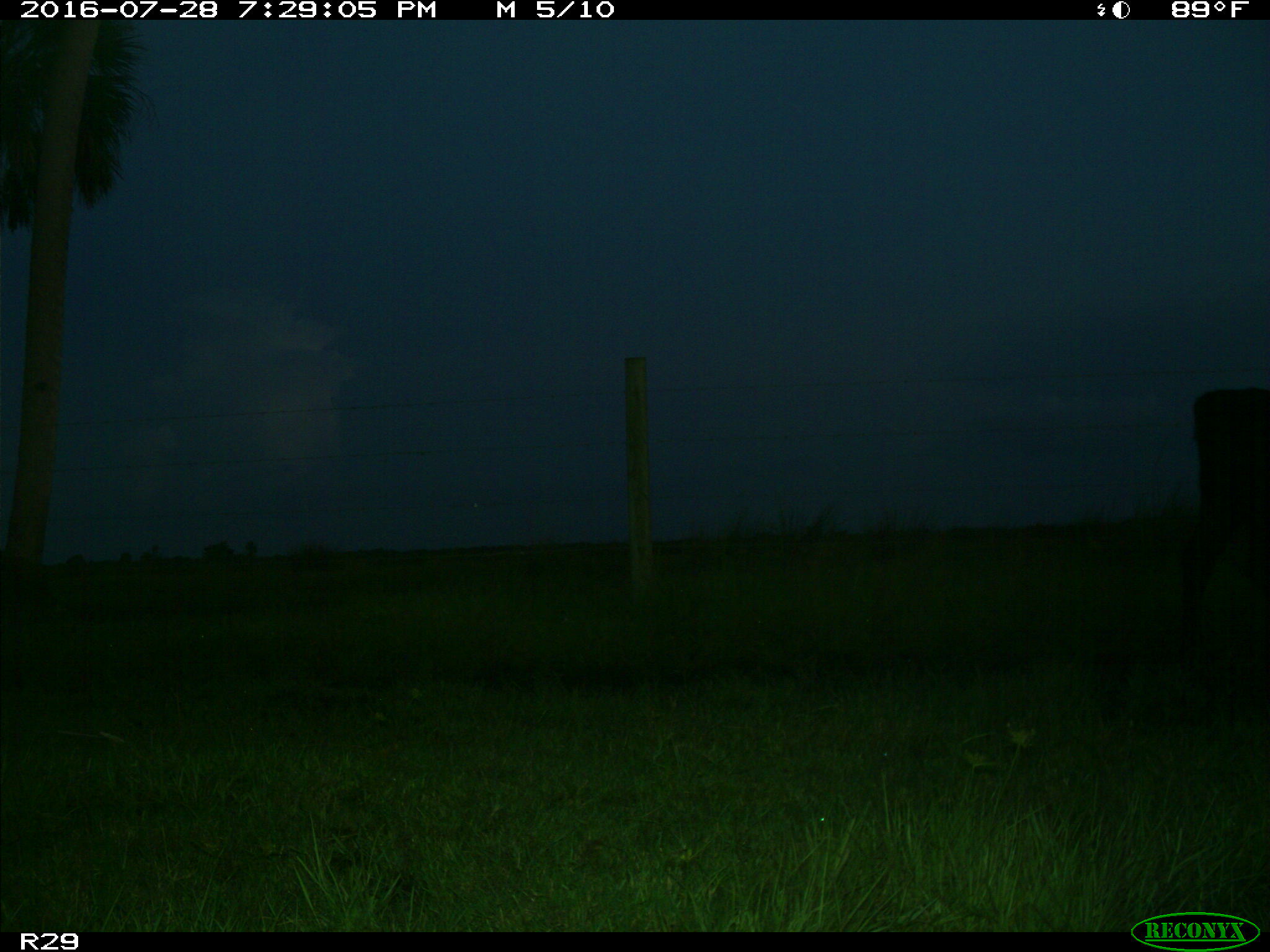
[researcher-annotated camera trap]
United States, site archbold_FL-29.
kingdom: Animalia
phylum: Chordata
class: Mammalia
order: Artiodactyla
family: Bovidae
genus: Bos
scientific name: Bos taurus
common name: domestic cow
Bos taurus (domestic cow).